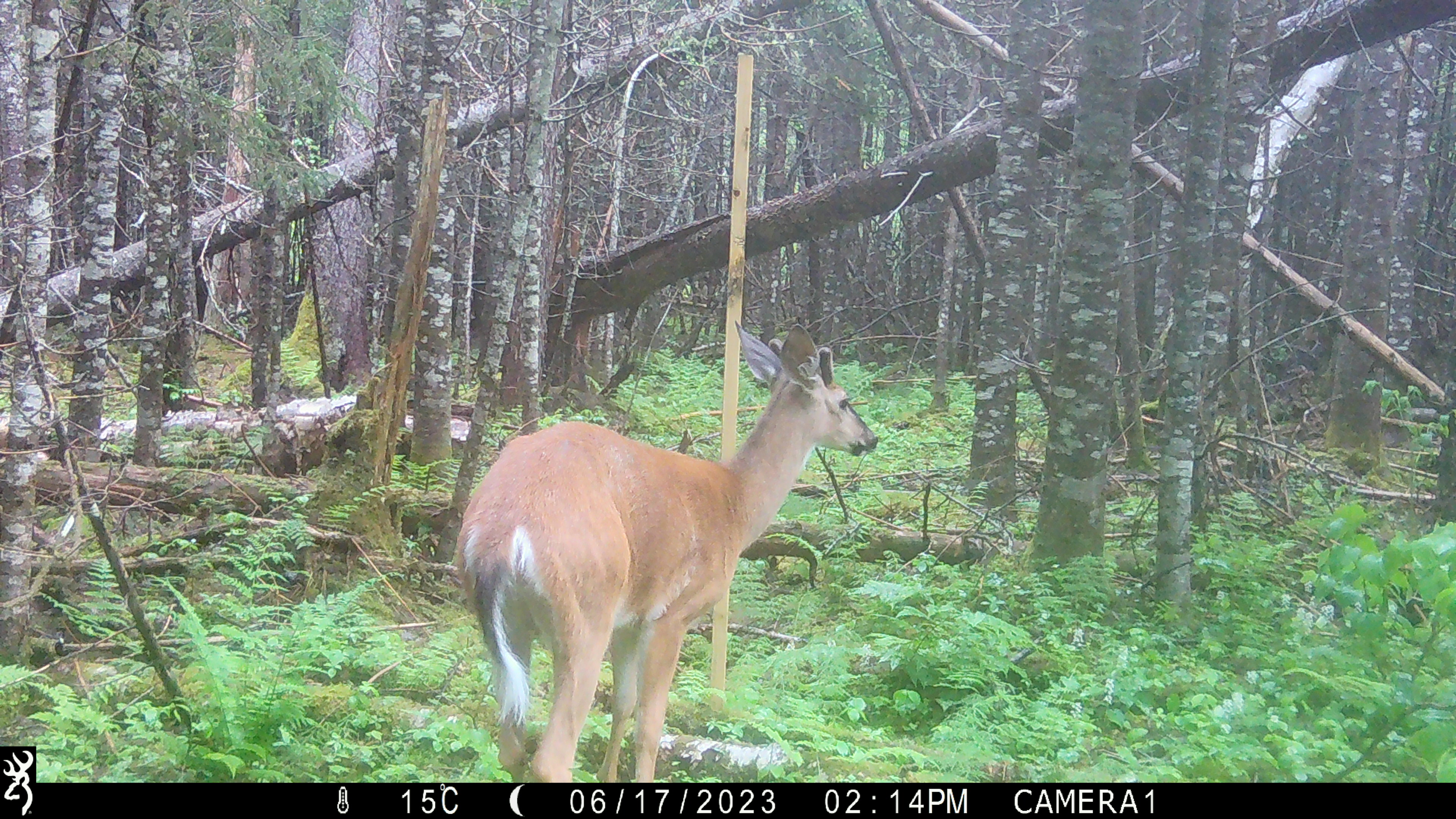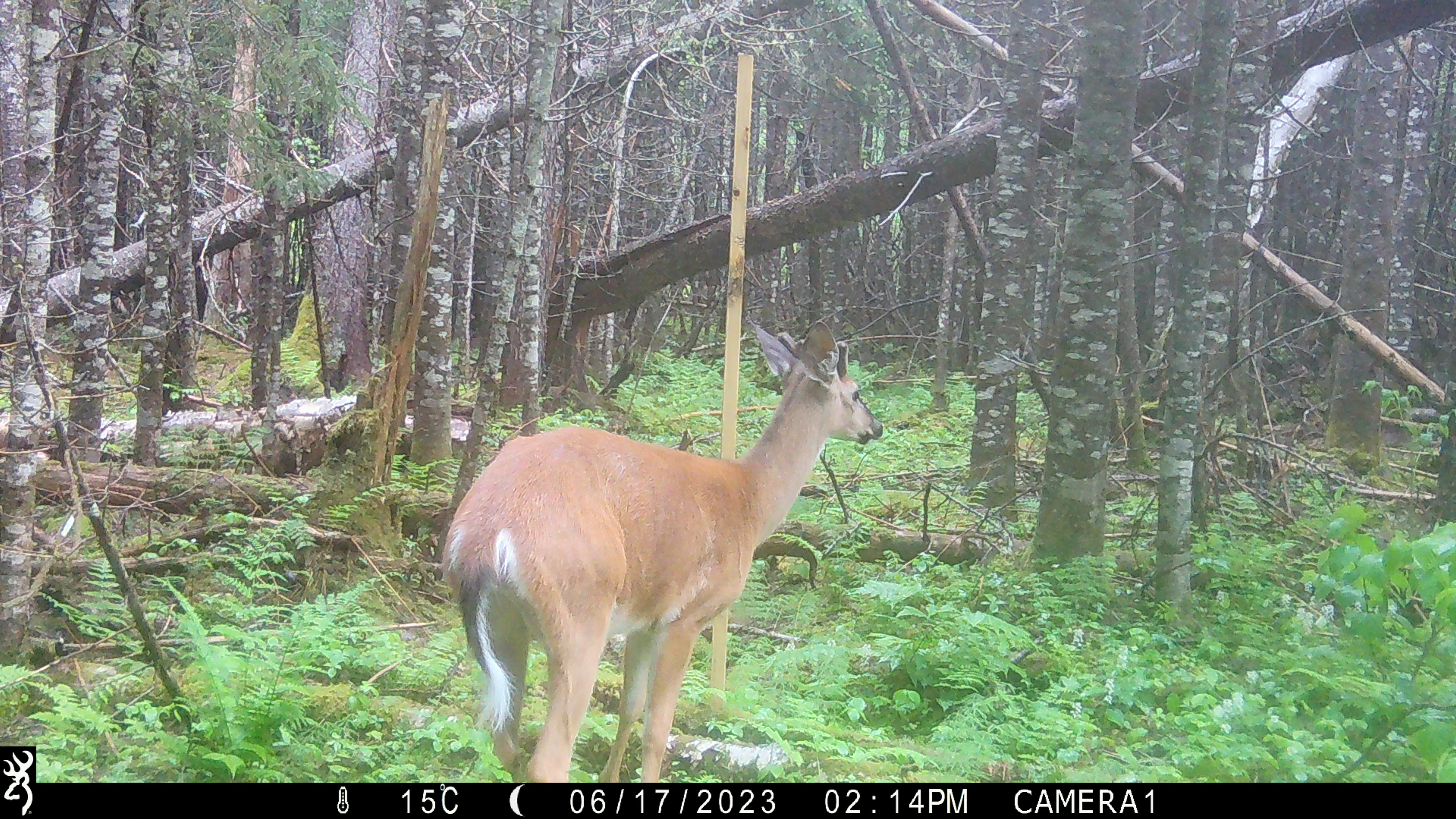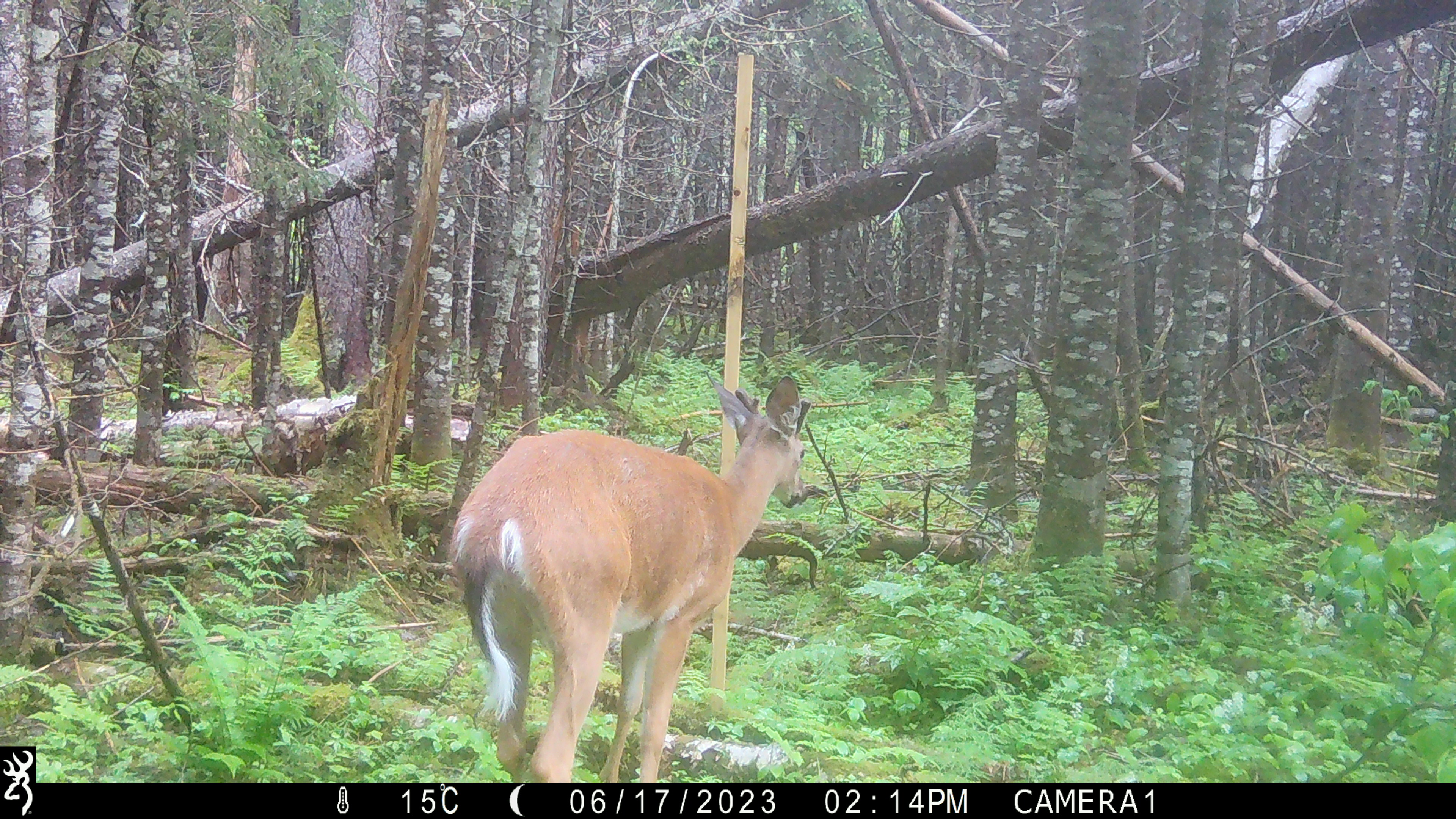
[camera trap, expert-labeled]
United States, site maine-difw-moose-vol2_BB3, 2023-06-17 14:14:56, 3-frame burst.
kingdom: Animalia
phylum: Chordata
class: Mammalia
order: Artiodactyla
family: Cervidae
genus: Odocoileus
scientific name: Odocoileus virginianus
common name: white-tailed deer